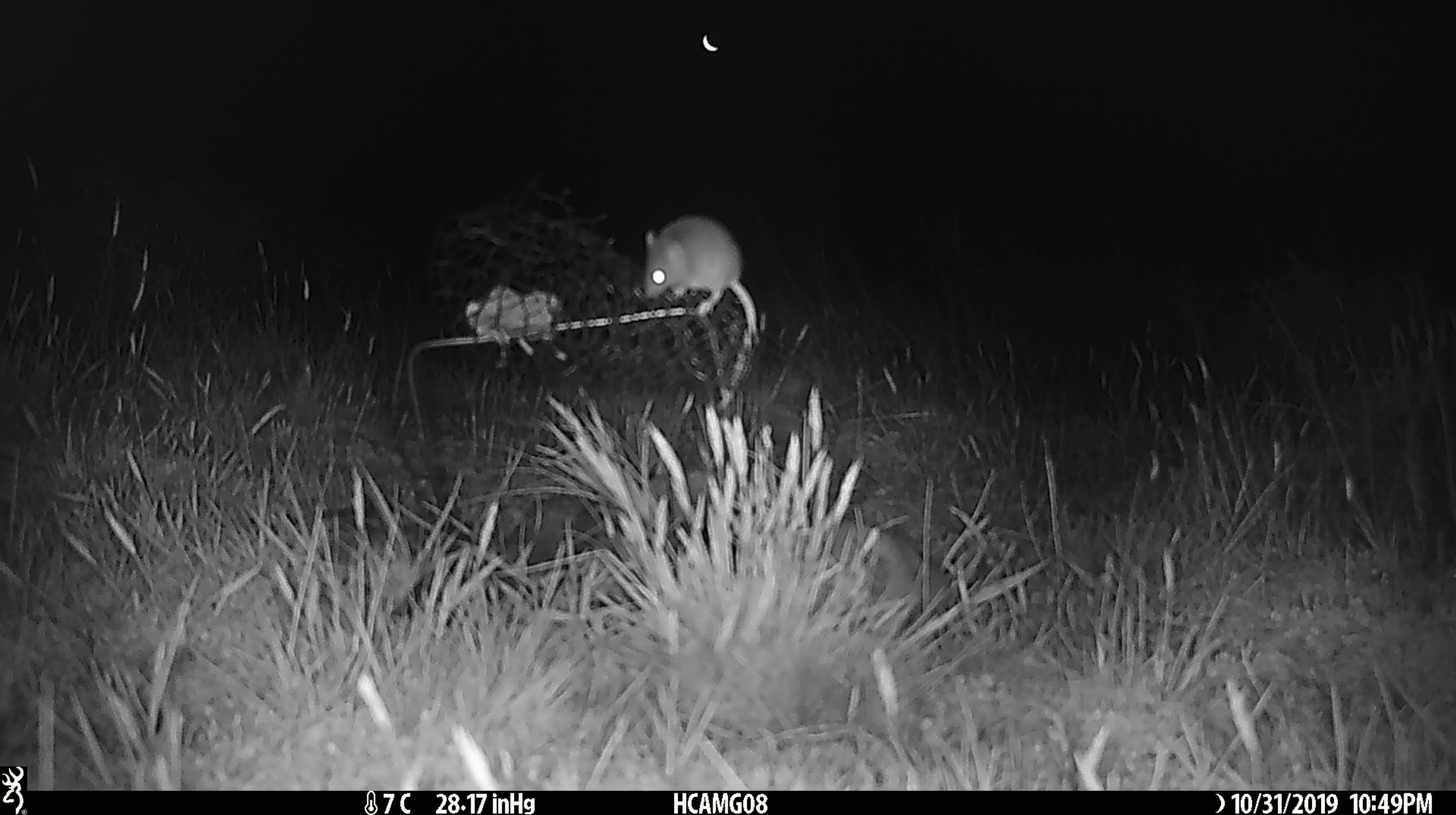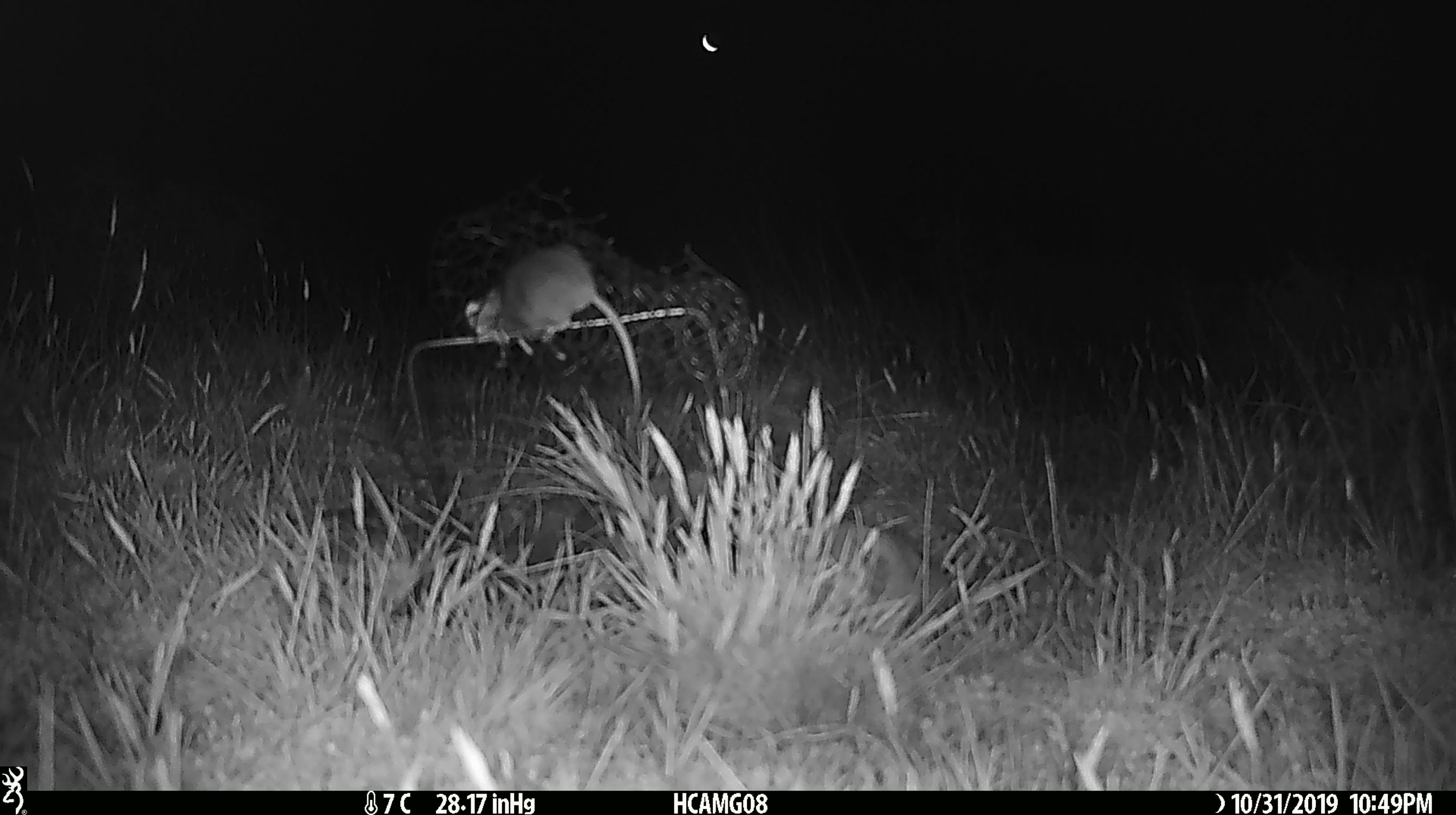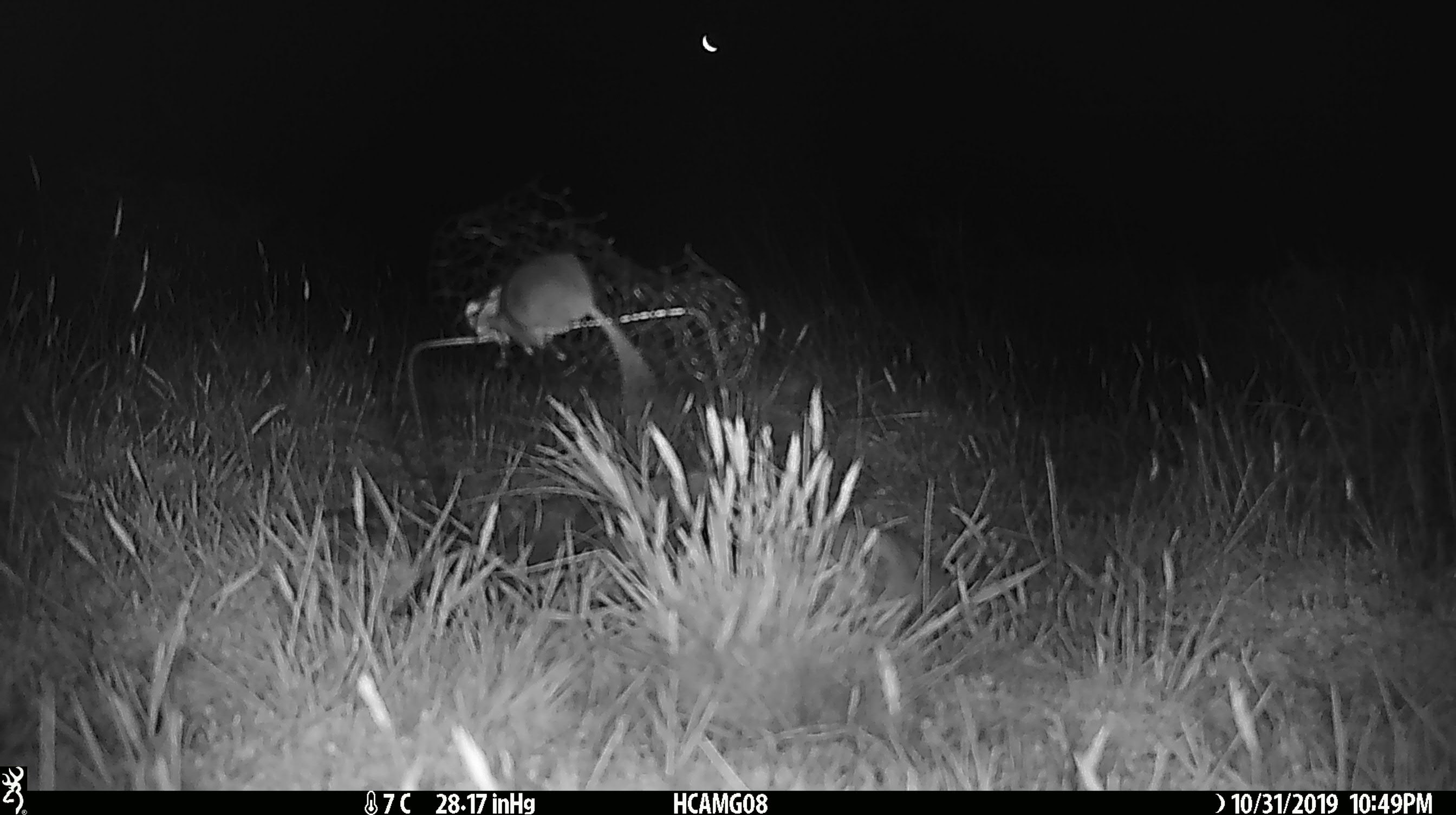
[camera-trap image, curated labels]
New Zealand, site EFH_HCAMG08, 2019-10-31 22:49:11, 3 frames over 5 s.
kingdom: Animalia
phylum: Chordata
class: Mammalia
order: Rodentia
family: Muridae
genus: Mus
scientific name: Mus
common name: mouse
Mouse (Mus).